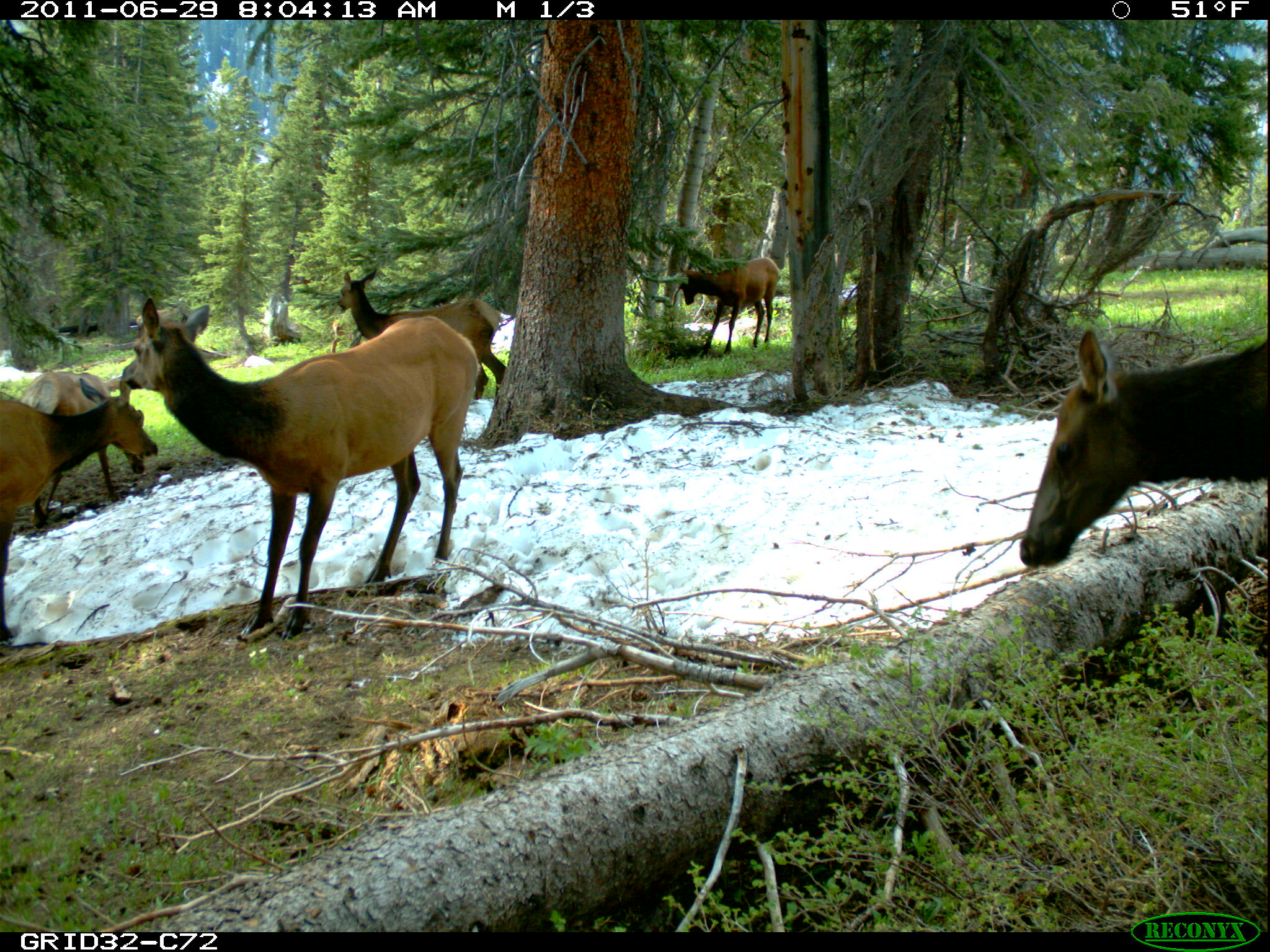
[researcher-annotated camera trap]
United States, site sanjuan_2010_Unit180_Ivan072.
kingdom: Animalia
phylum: Chordata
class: Mammalia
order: Artiodactyla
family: Cervidae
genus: Cervus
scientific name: Cervus elaphus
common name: red deer